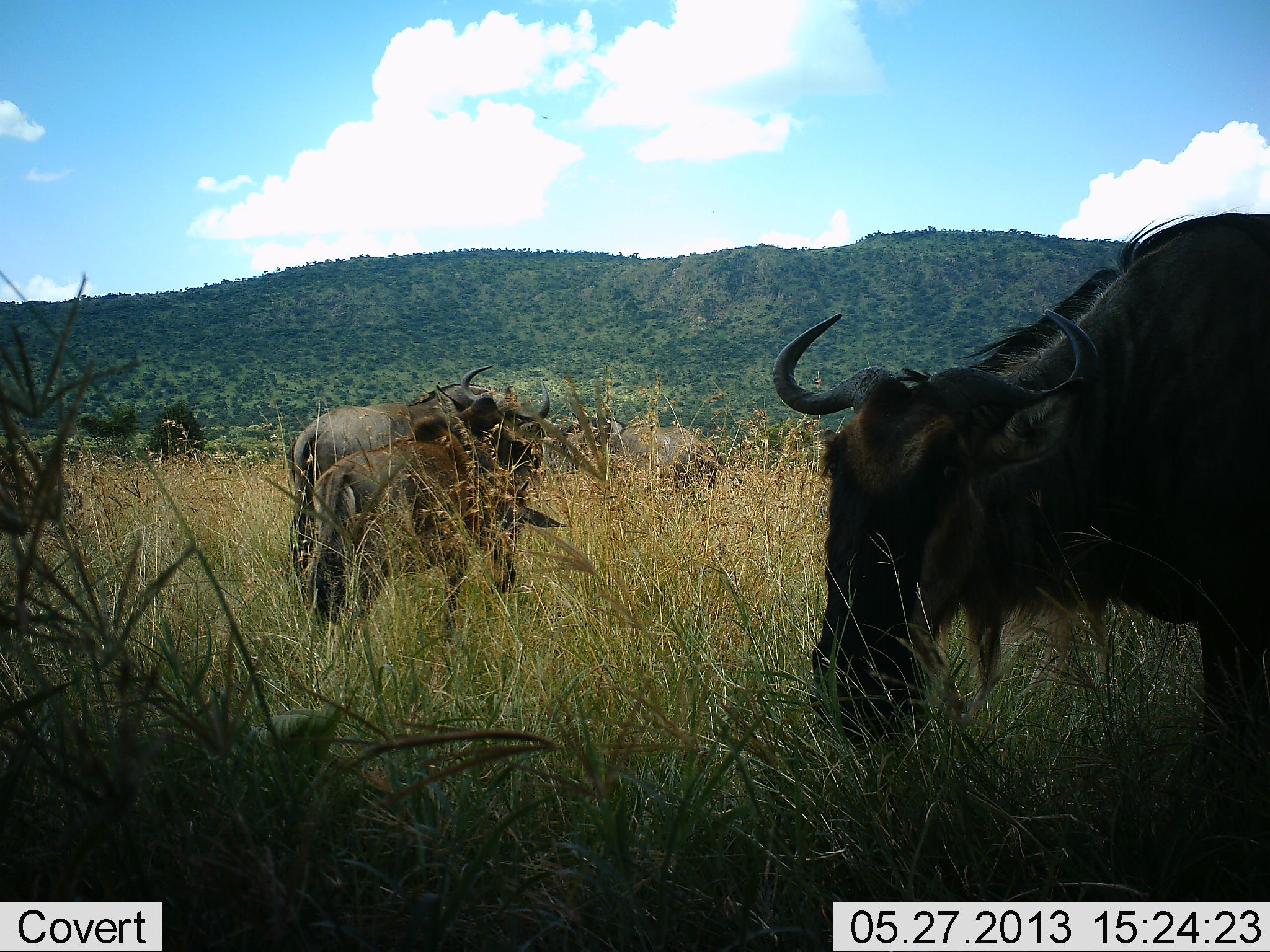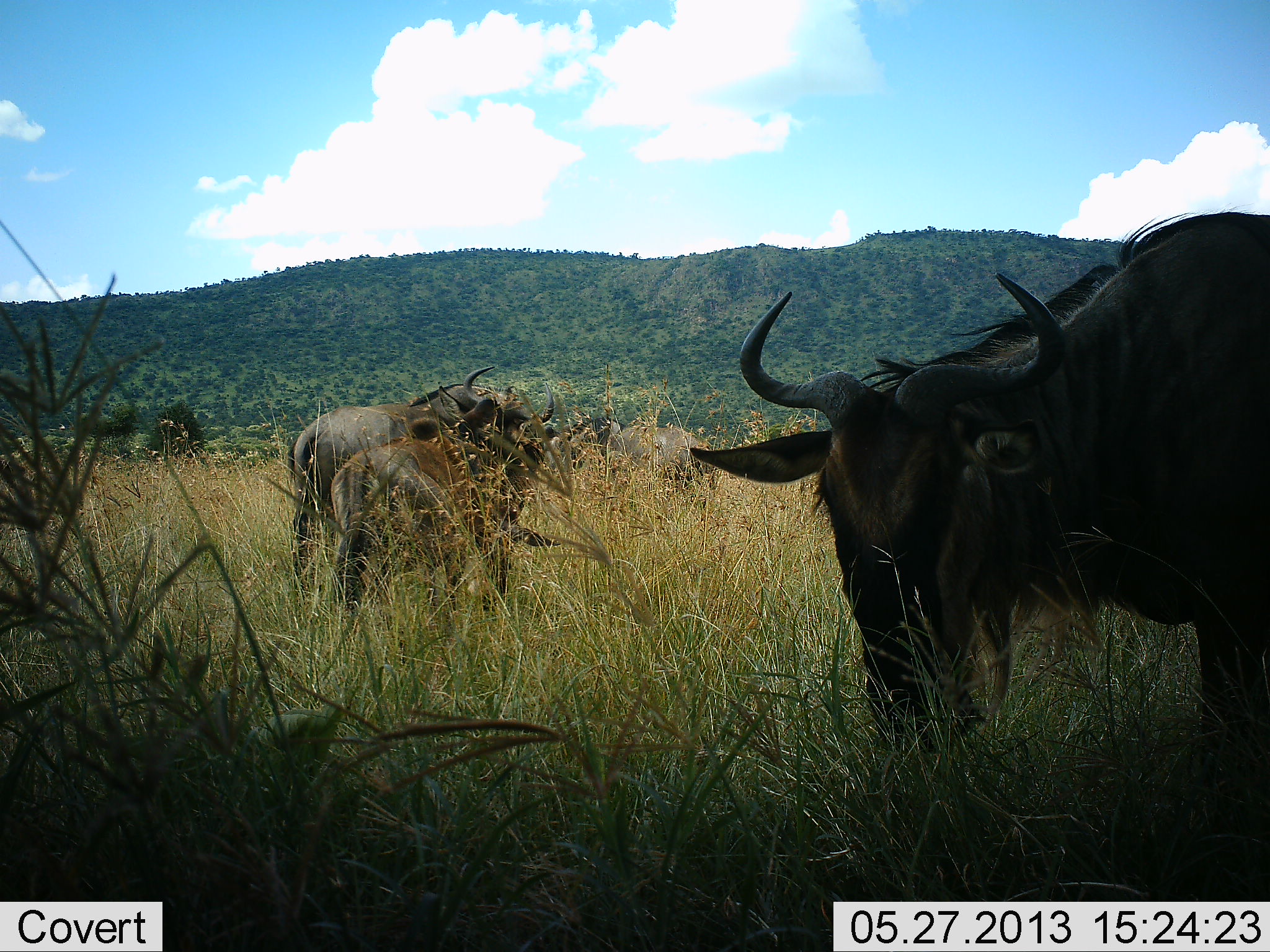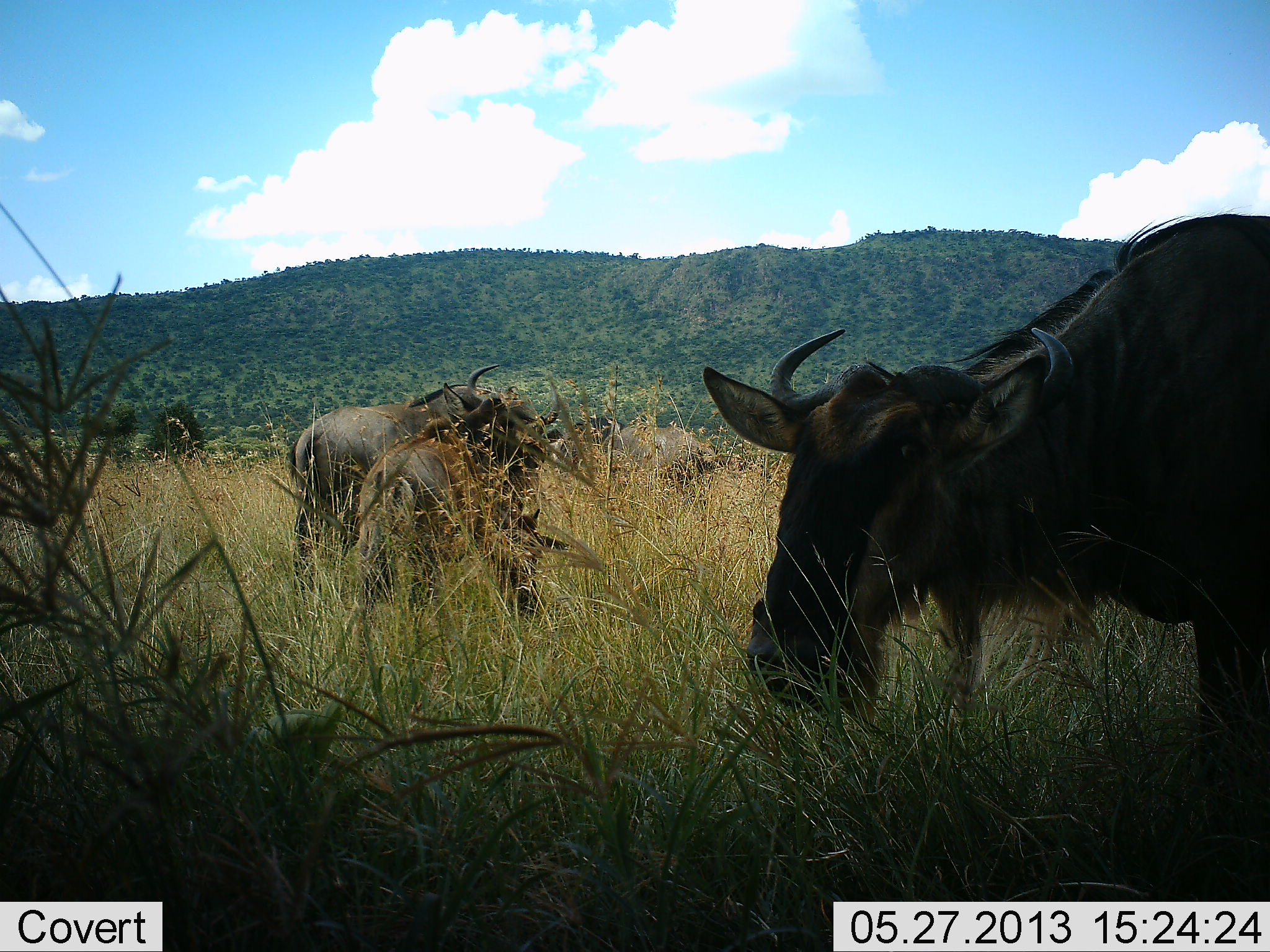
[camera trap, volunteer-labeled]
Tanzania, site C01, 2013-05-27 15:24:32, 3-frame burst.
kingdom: Animalia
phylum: Chordata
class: Mammalia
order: Artiodactyla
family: Bovidae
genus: Connochaetes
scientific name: Connochaetes taurinus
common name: blue wildebeest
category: wildebeest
Wildebeest (blue wildebeest) (Connochaetes taurinus), count 4. Behavior (volunteer vote fractions): standing 70%, resting 0%, moving 20%, interacting 0%. Young present (vote fraction): 0%. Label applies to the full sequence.